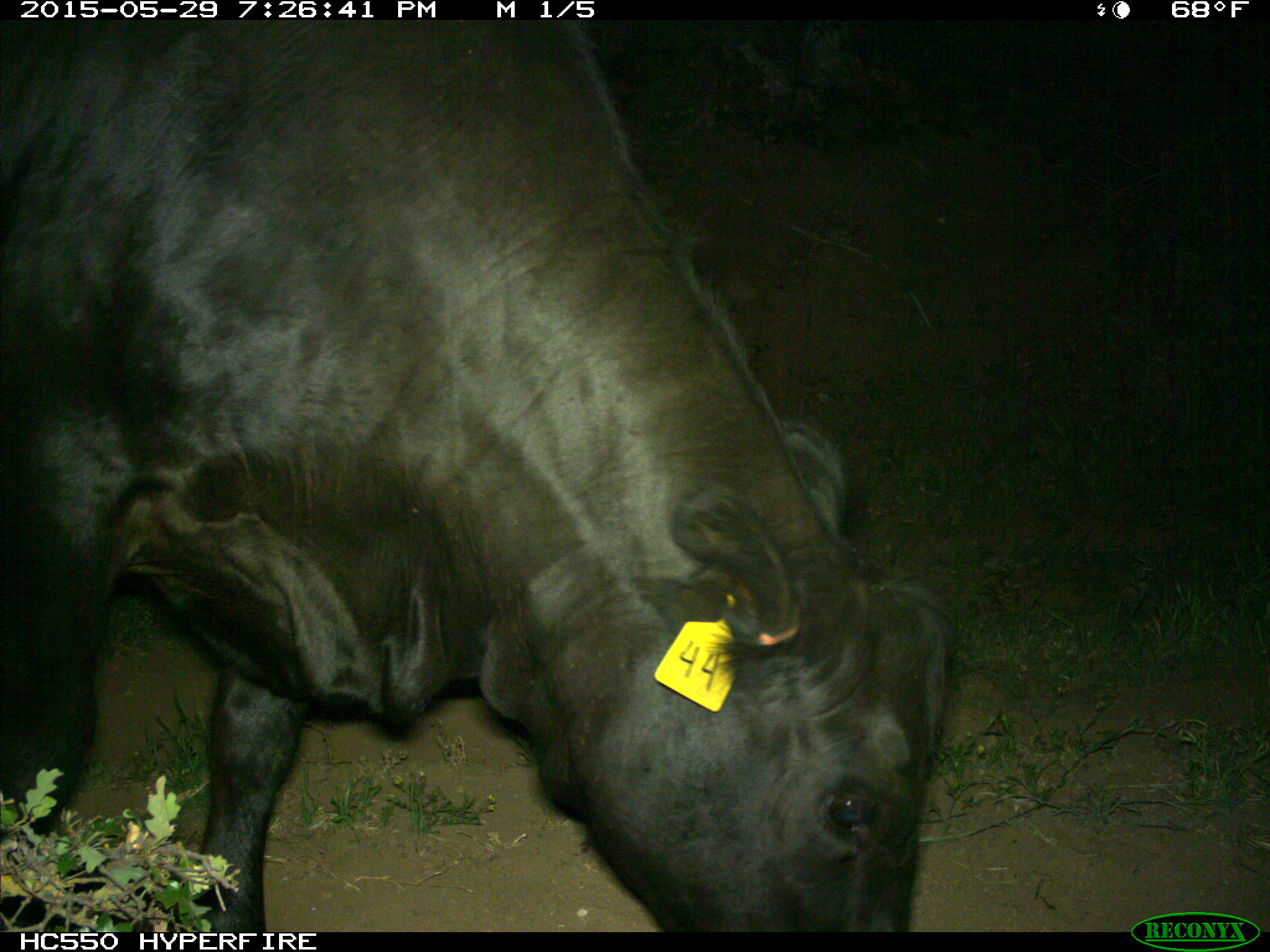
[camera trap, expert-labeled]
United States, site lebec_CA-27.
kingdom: Animalia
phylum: Chordata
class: Mammalia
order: Artiodactyla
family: Bovidae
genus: Bos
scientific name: Bos taurus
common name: domestic cow